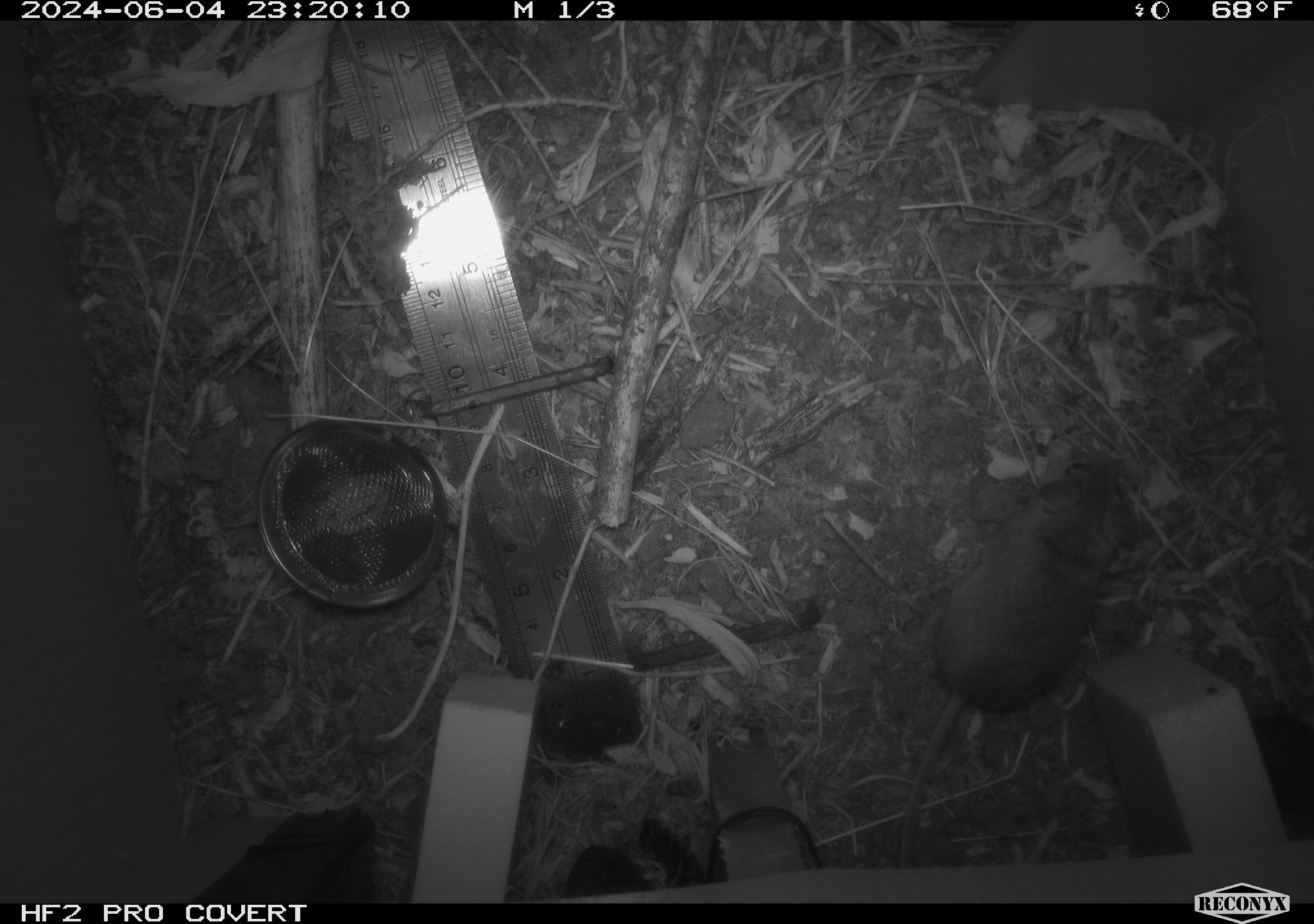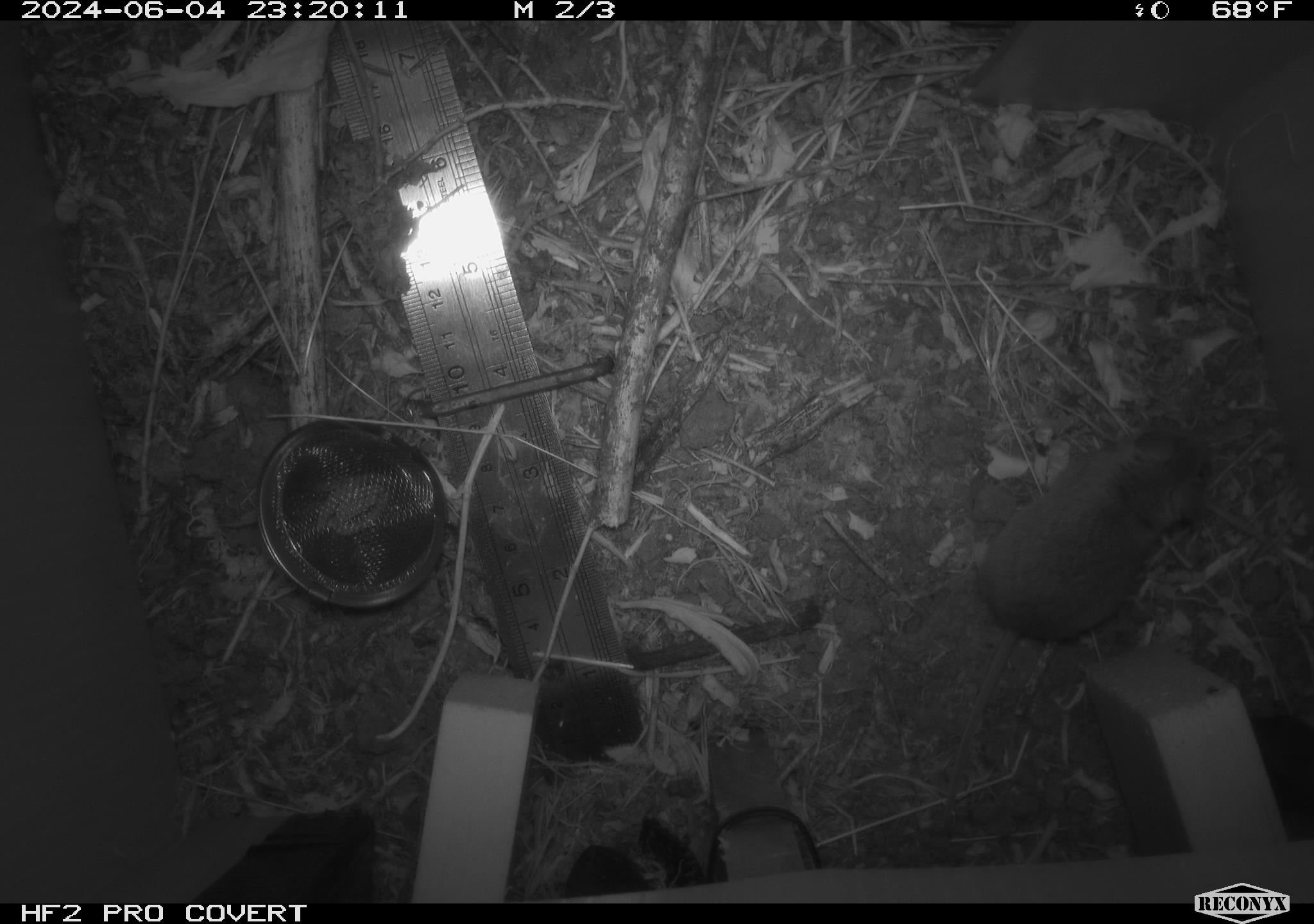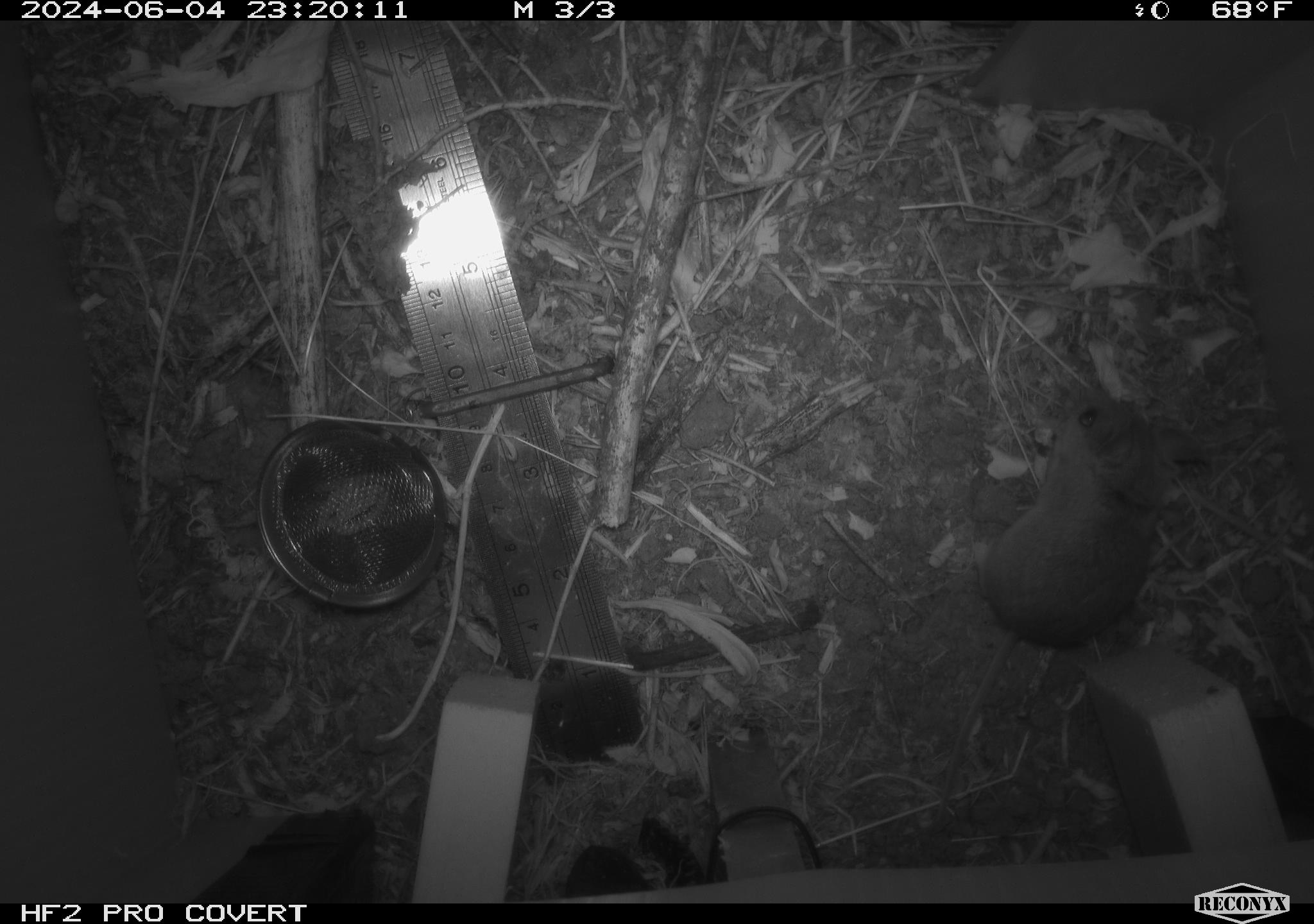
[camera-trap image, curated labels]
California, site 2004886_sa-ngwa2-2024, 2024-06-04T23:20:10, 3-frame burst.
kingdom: Animalia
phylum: Chordata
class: Mammalia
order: Rodentia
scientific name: Rodentia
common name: mouse species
Mouse species (Rodentia).